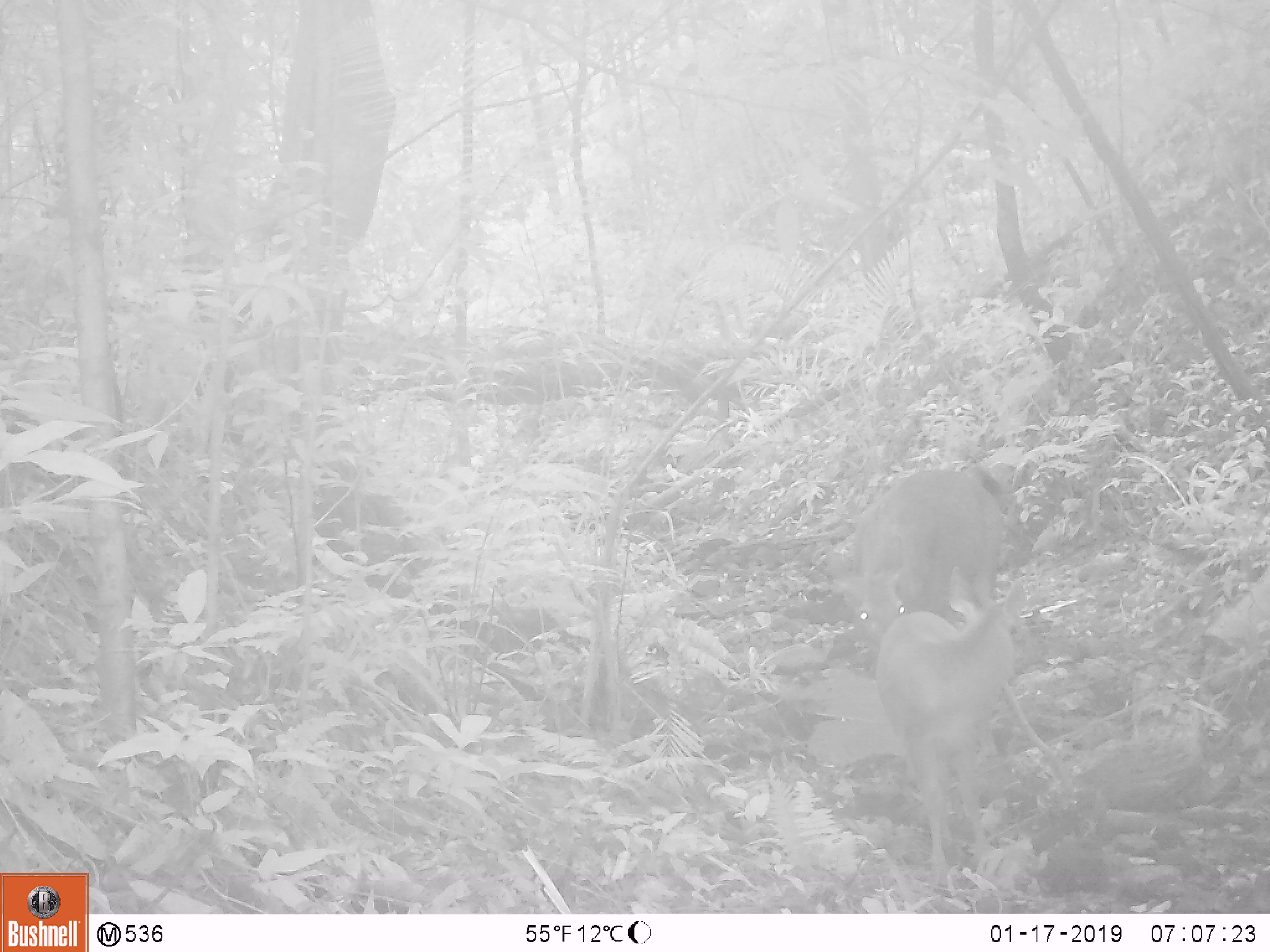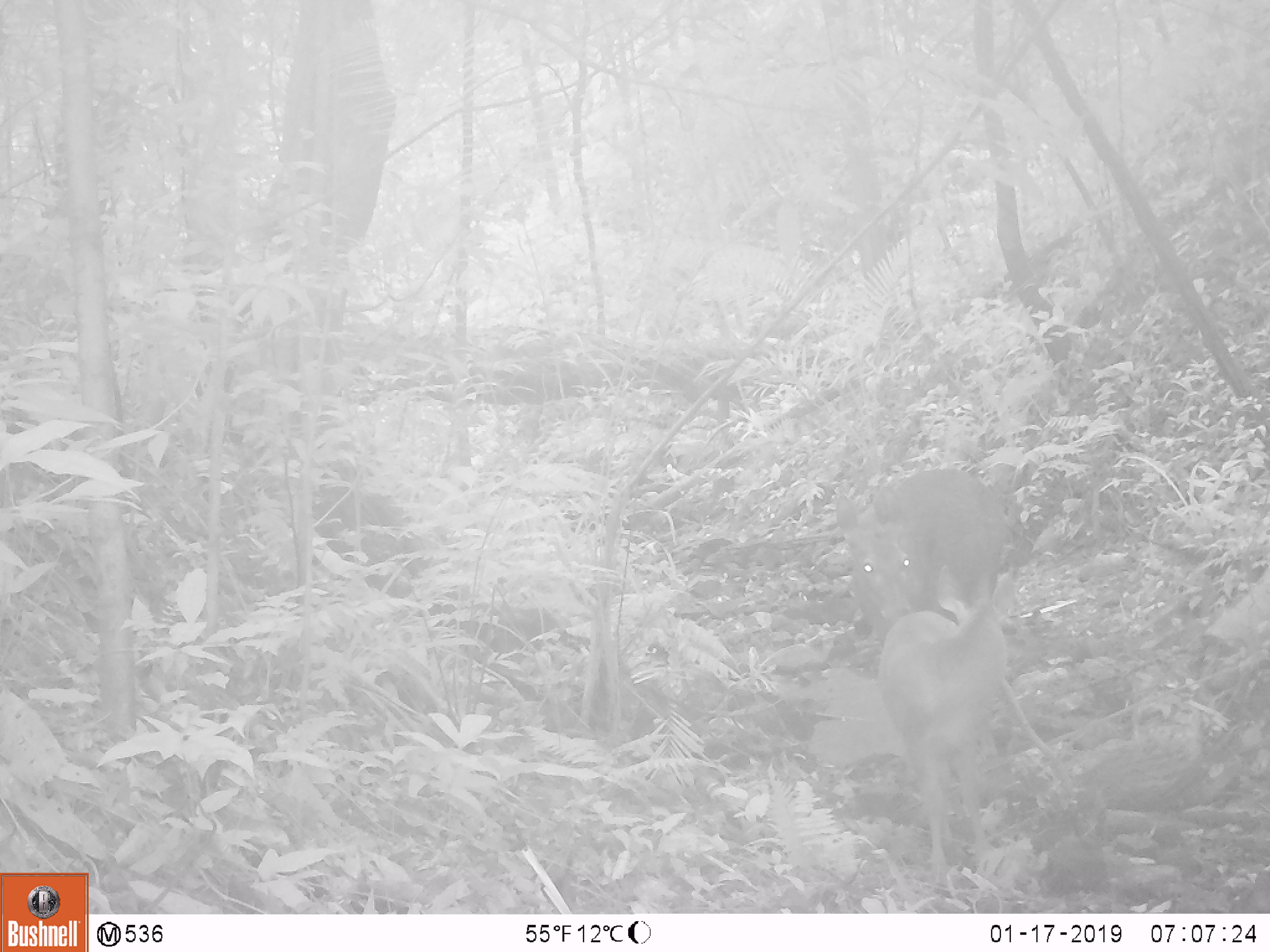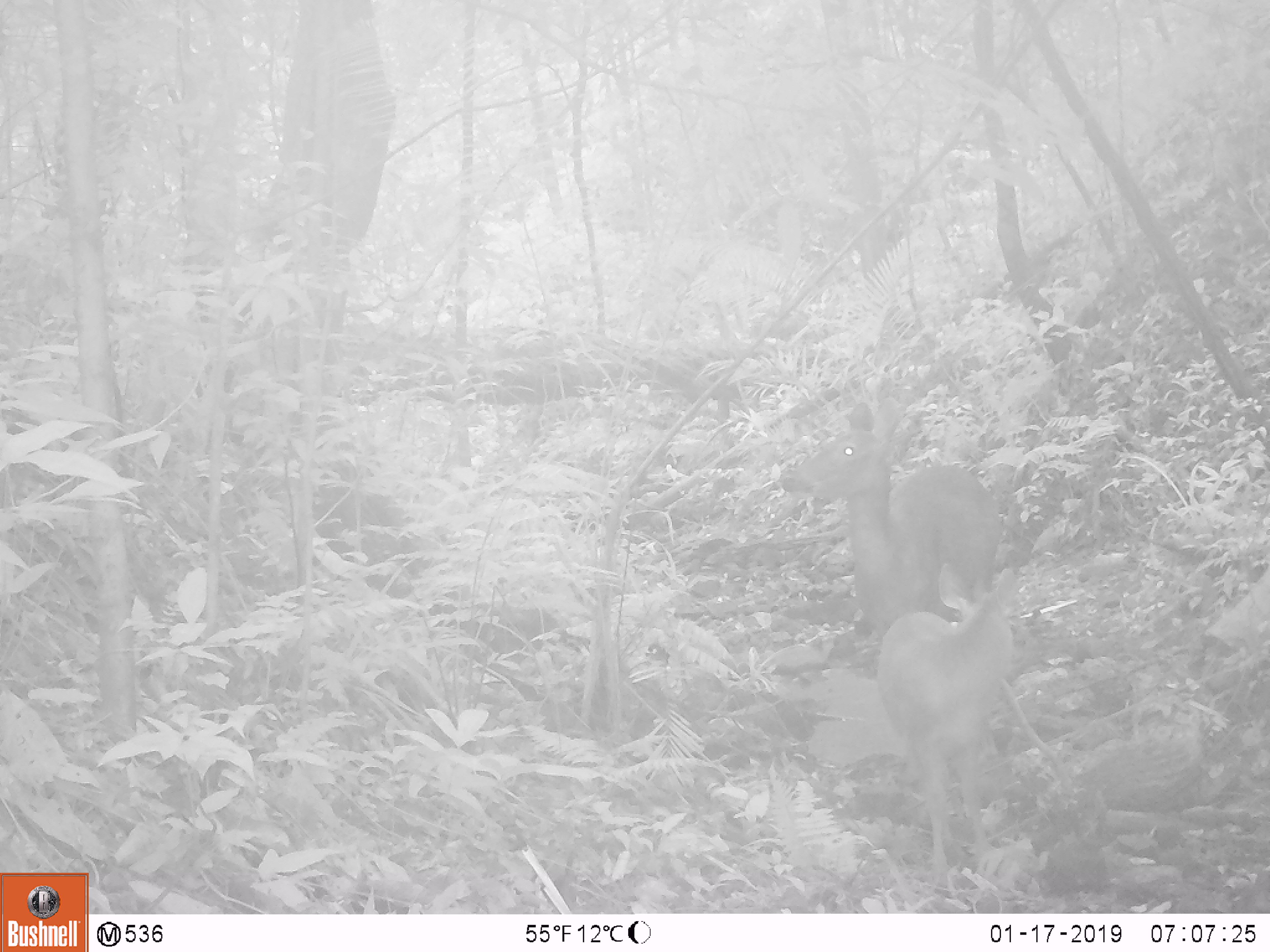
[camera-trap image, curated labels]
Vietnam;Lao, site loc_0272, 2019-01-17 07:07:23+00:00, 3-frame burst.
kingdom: Animalia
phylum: Chordata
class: Mammalia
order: Artiodactyla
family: Cervidae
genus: Rusa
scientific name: Rusa unicolor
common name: sambar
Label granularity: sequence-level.